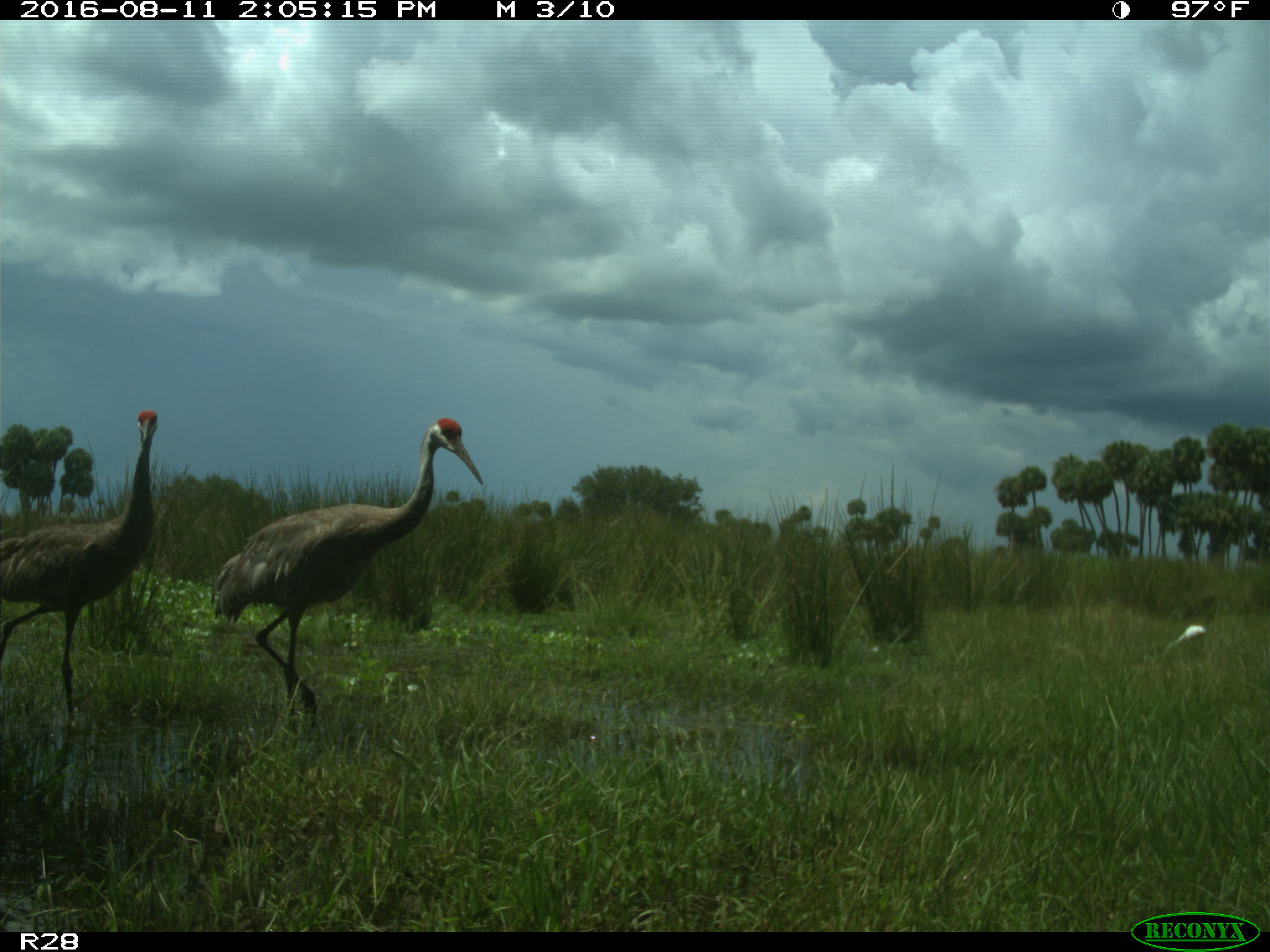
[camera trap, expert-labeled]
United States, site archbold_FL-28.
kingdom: Animalia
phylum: Chordata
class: Aves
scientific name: Aves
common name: birds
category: unidentified bird